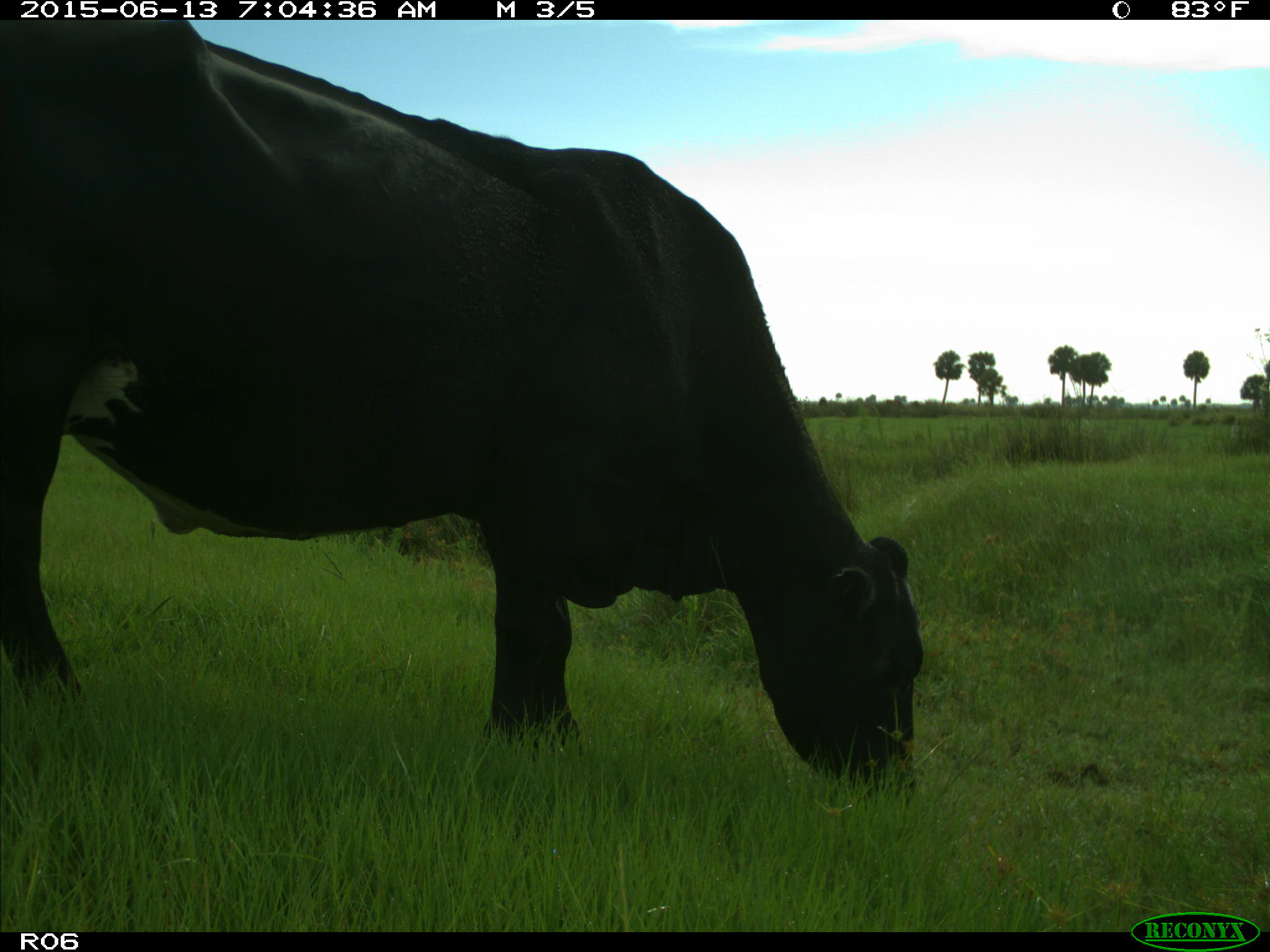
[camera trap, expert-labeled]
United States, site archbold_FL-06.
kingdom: Animalia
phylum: Chordata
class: Mammalia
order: Artiodactyla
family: Bovidae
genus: Bos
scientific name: Bos taurus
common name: domestic cow